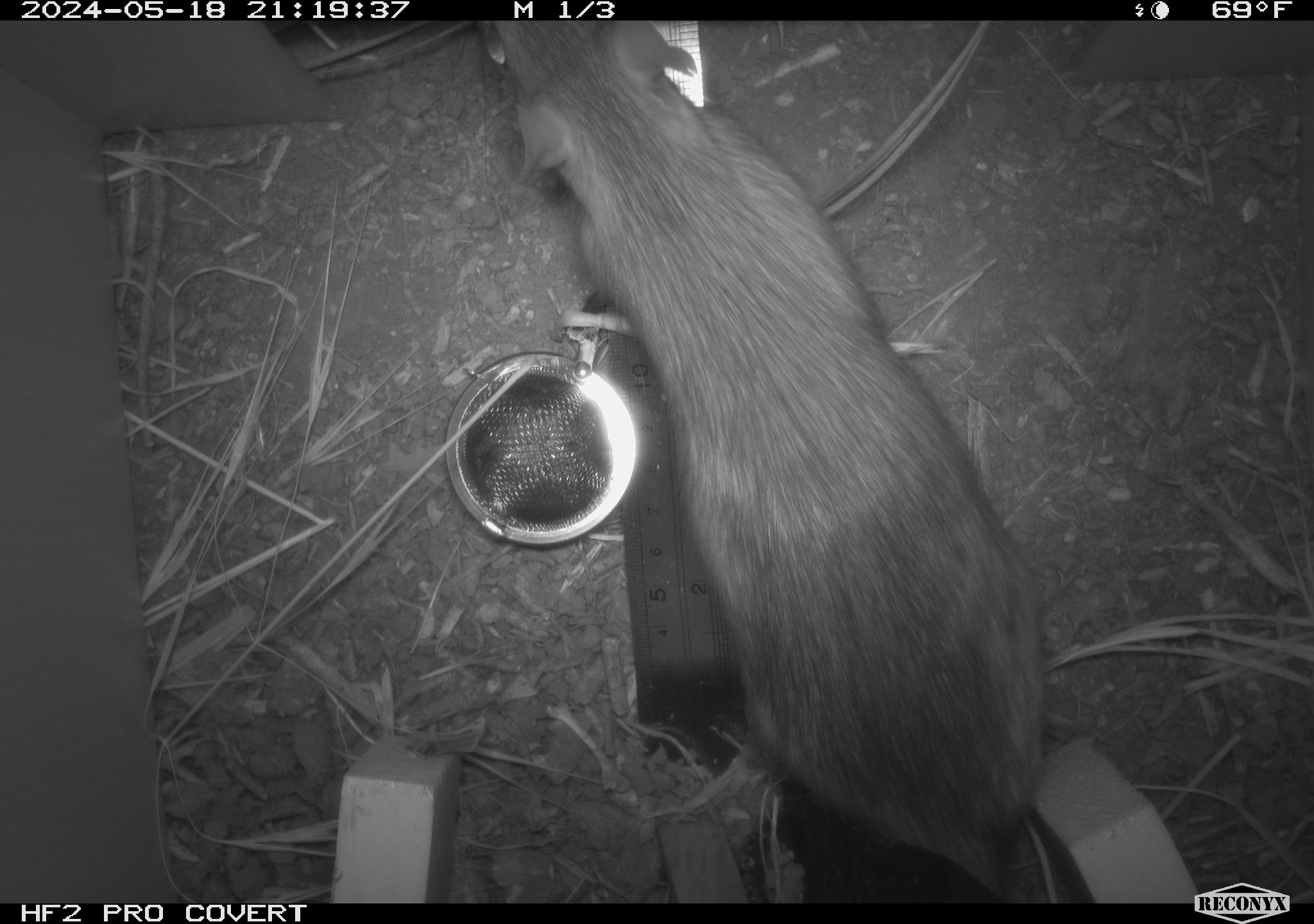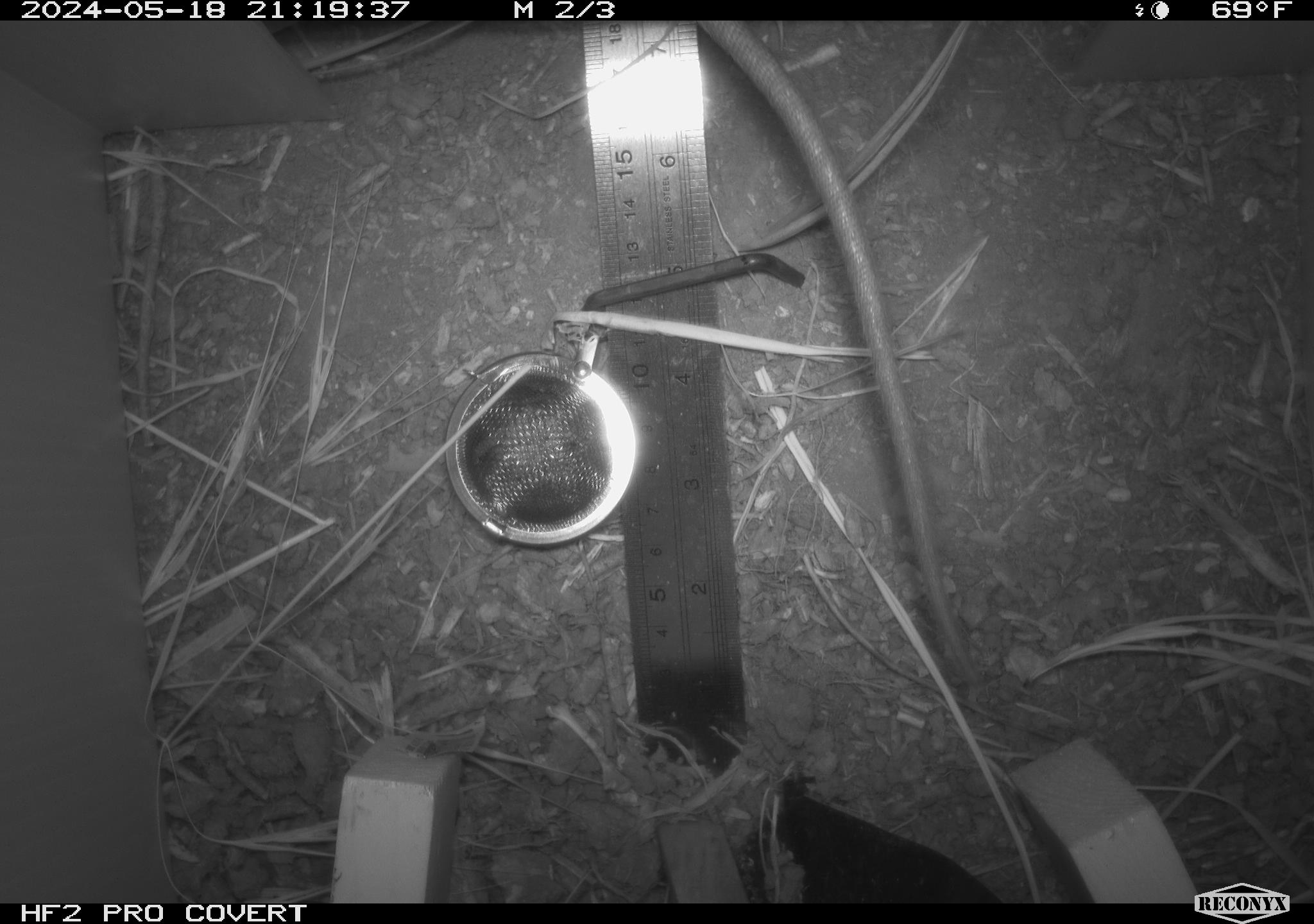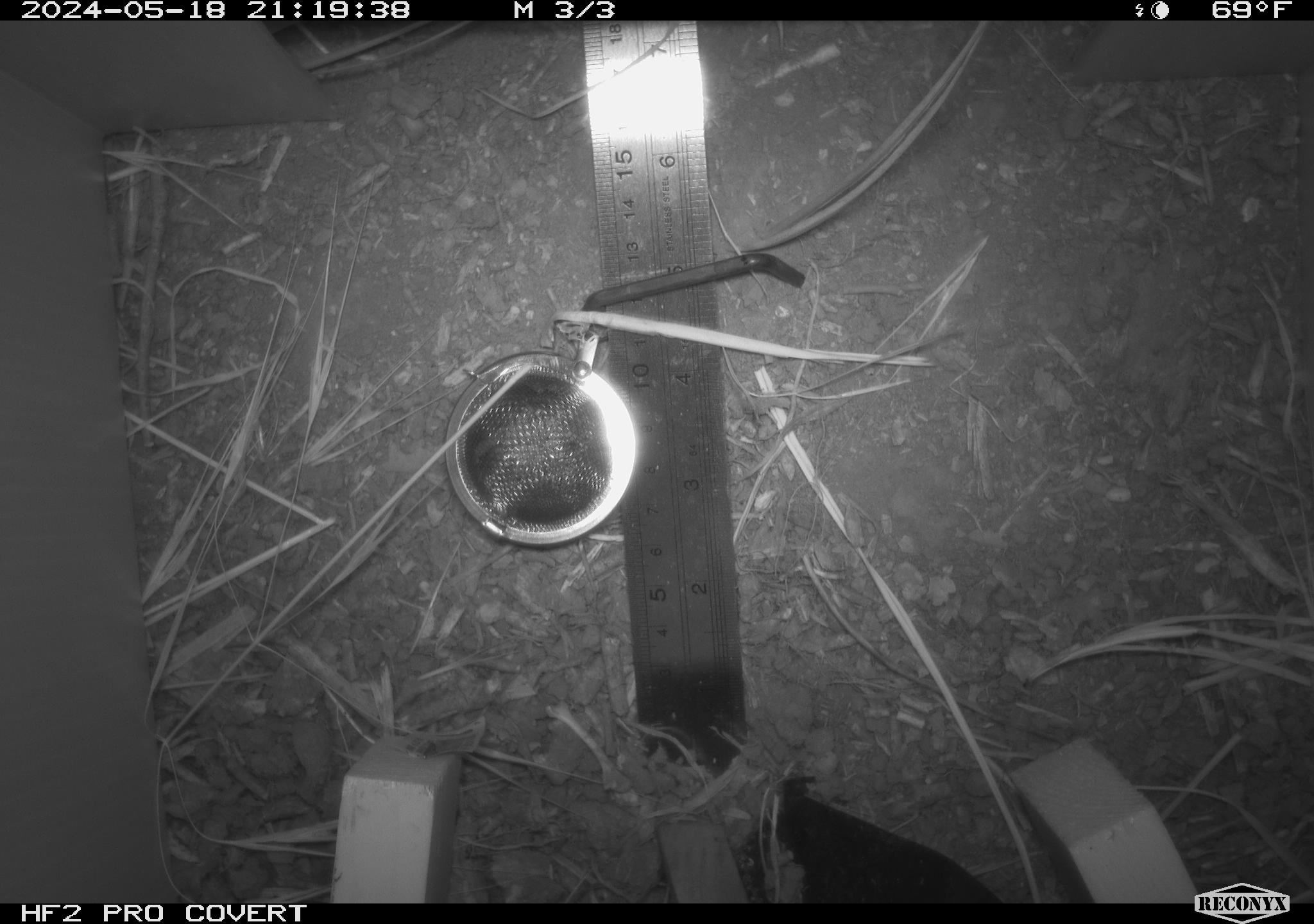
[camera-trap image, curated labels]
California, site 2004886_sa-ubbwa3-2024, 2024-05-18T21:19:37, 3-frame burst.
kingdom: Animalia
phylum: Chordata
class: Mammalia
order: Rodentia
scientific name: Rodentia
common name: woodrat or rat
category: woodrat or rat species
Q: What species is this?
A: Woodrat or rat species (woodrat or rat) (Rodentia).